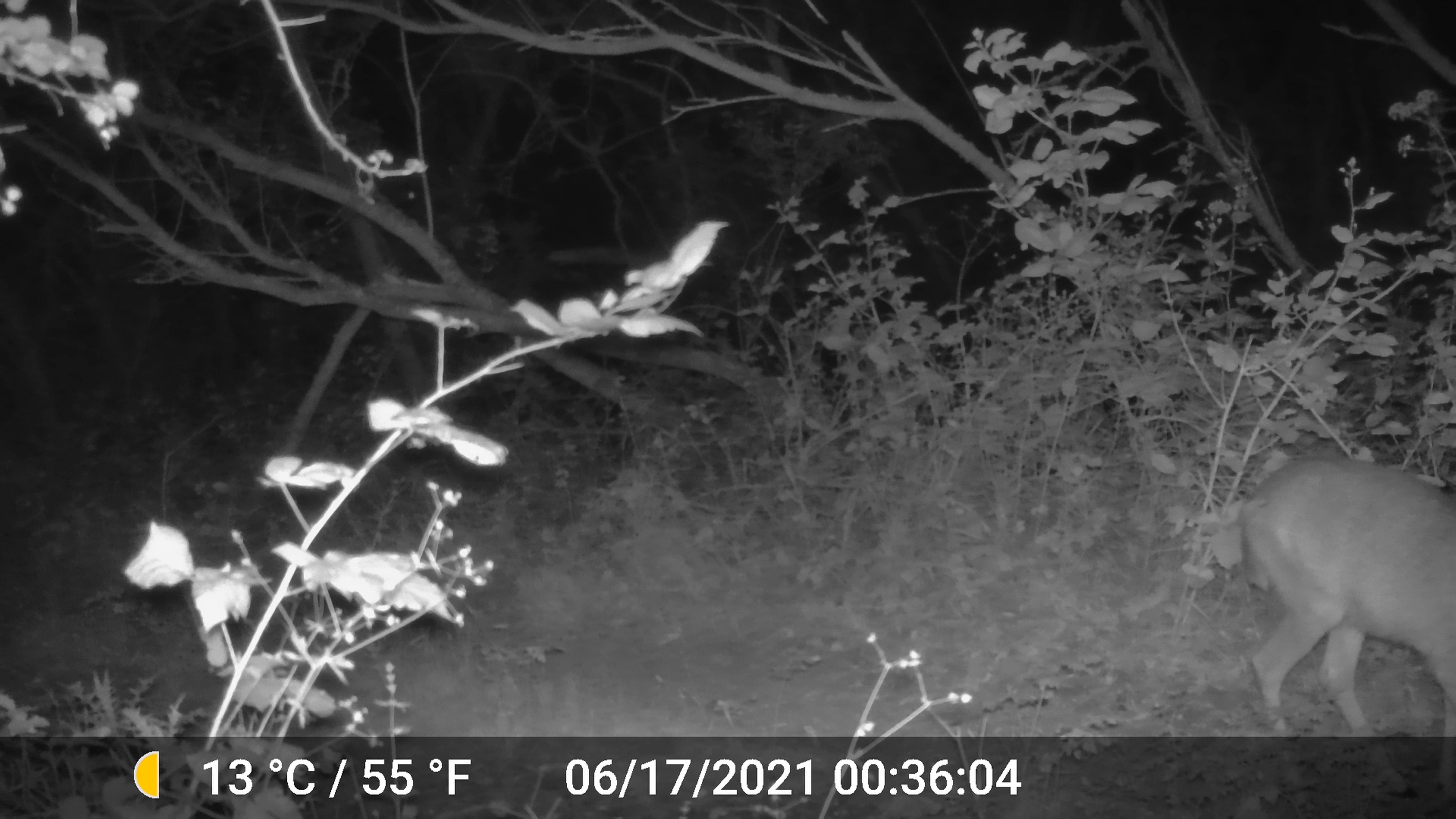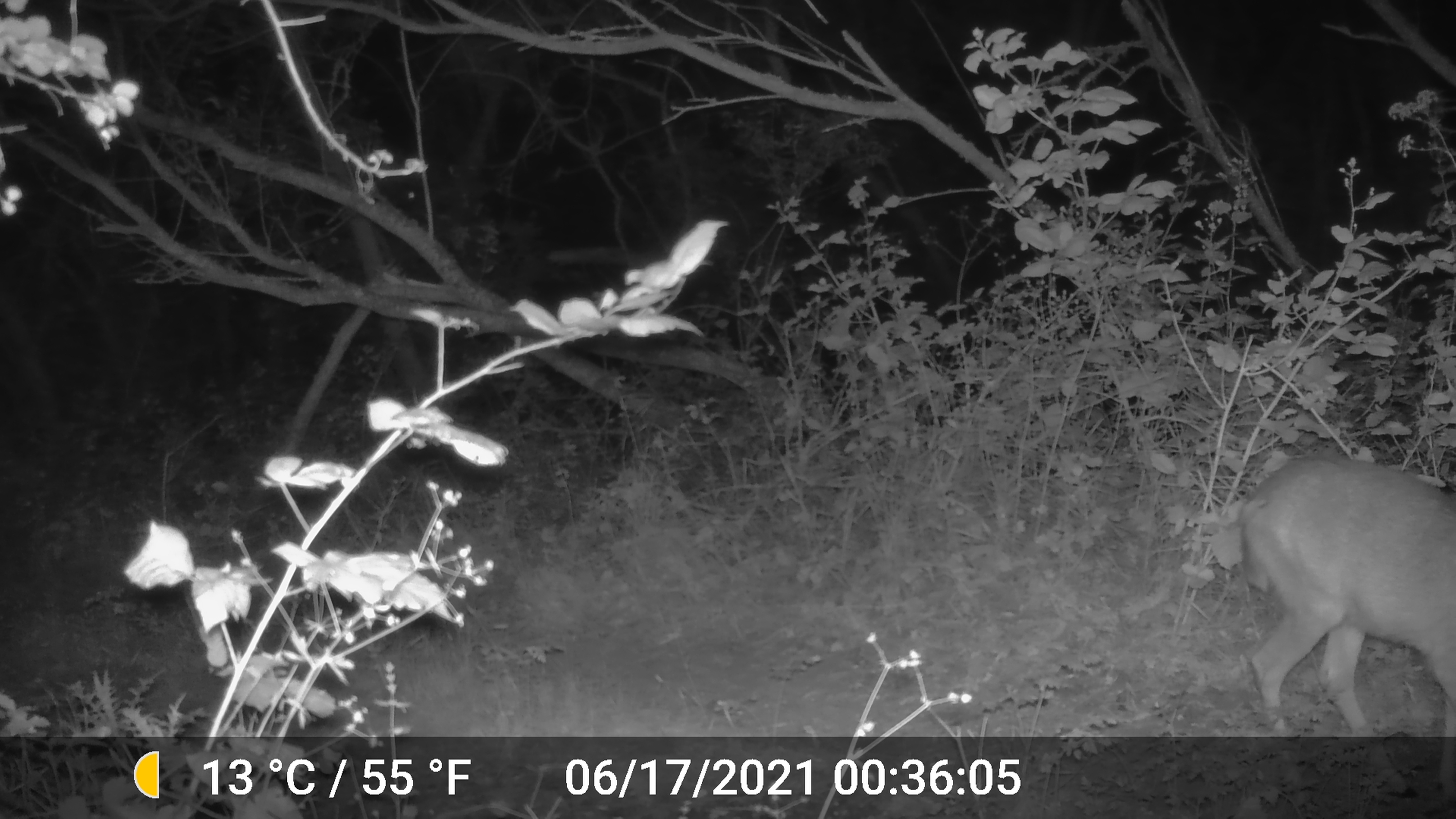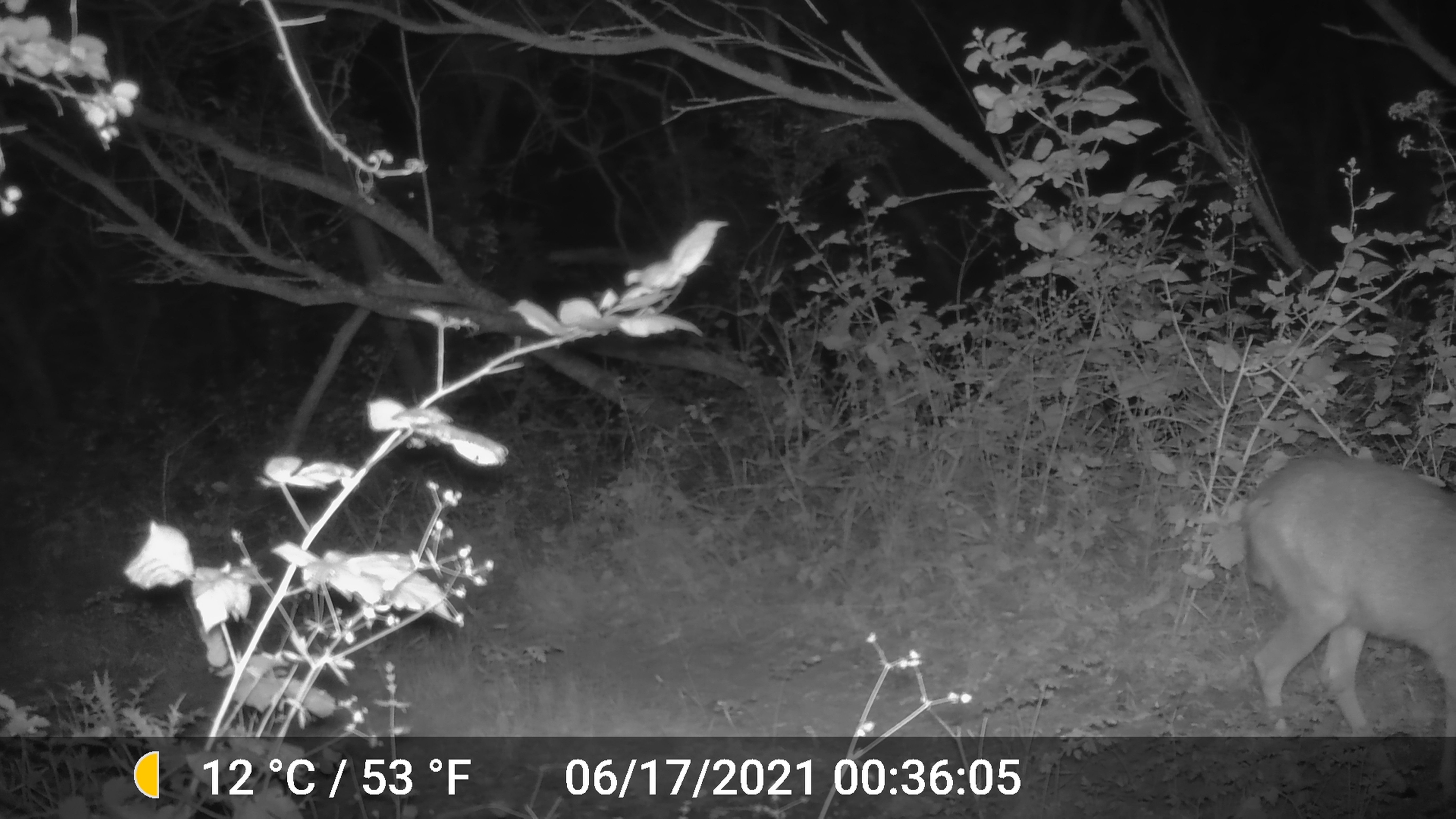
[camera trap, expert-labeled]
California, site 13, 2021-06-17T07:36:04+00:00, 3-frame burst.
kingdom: Animalia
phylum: Chordata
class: Mammalia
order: Artiodactyla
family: Cervidae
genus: Odocoileus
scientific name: Odocoileus hemionus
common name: mule deer